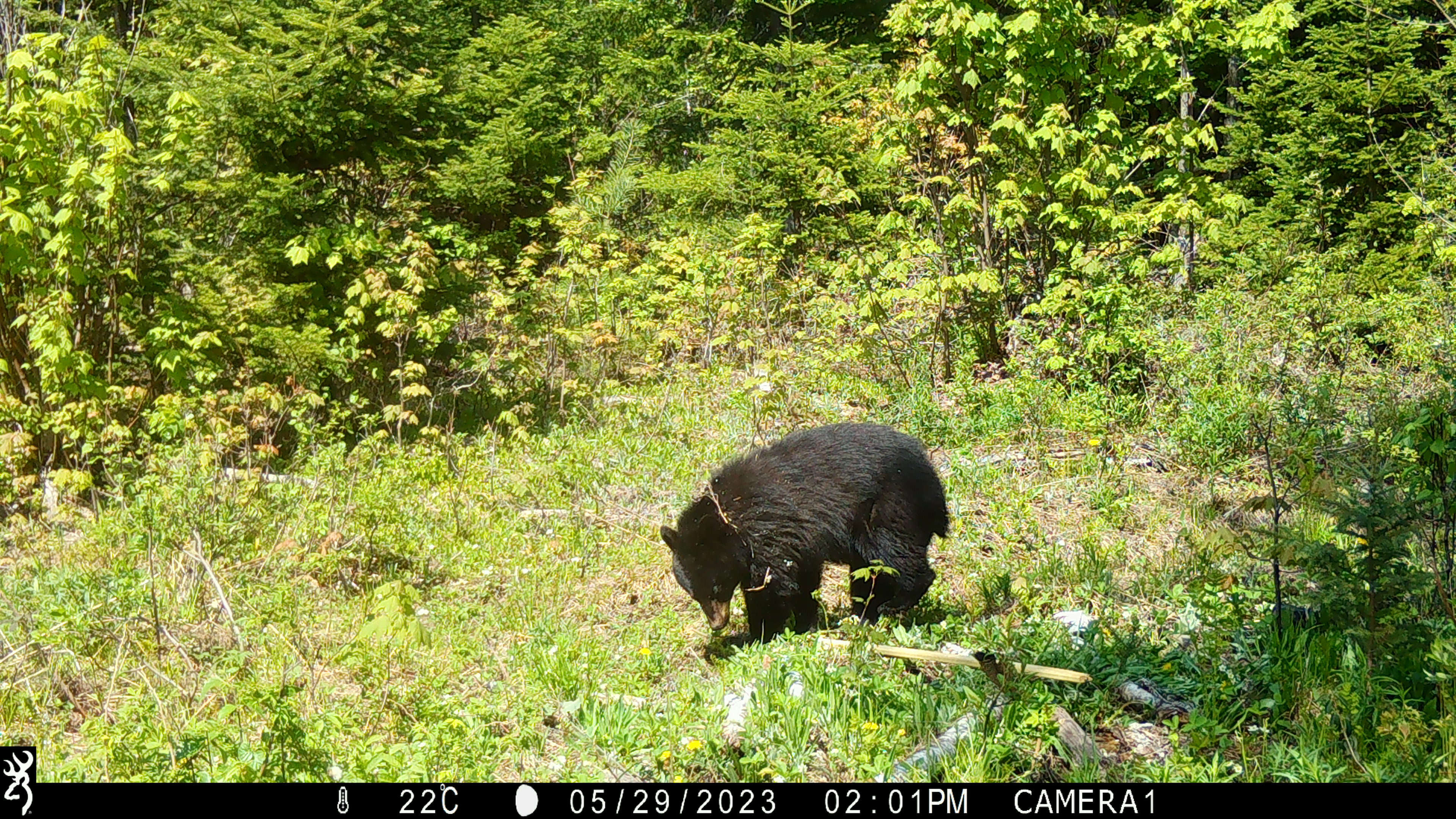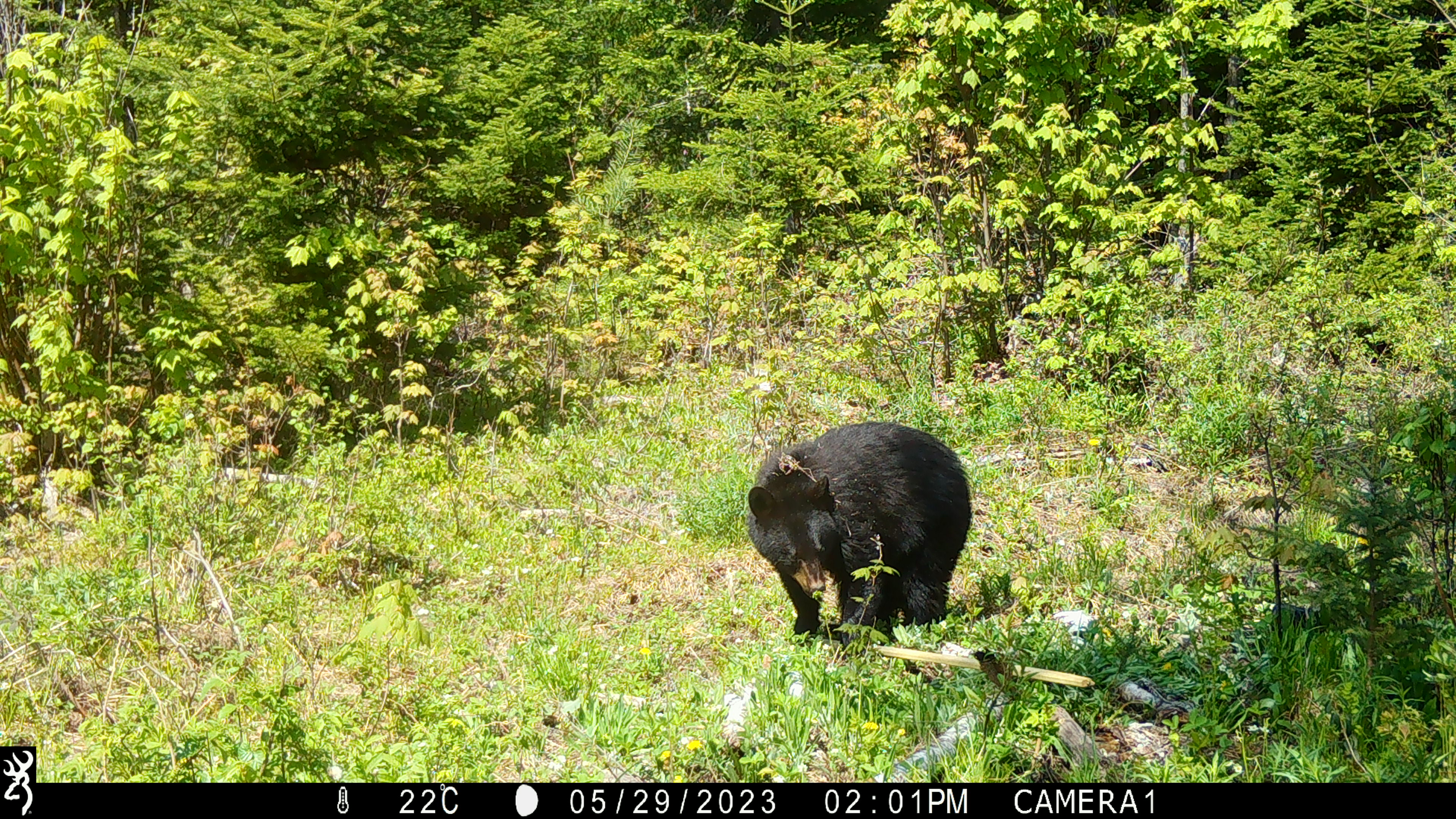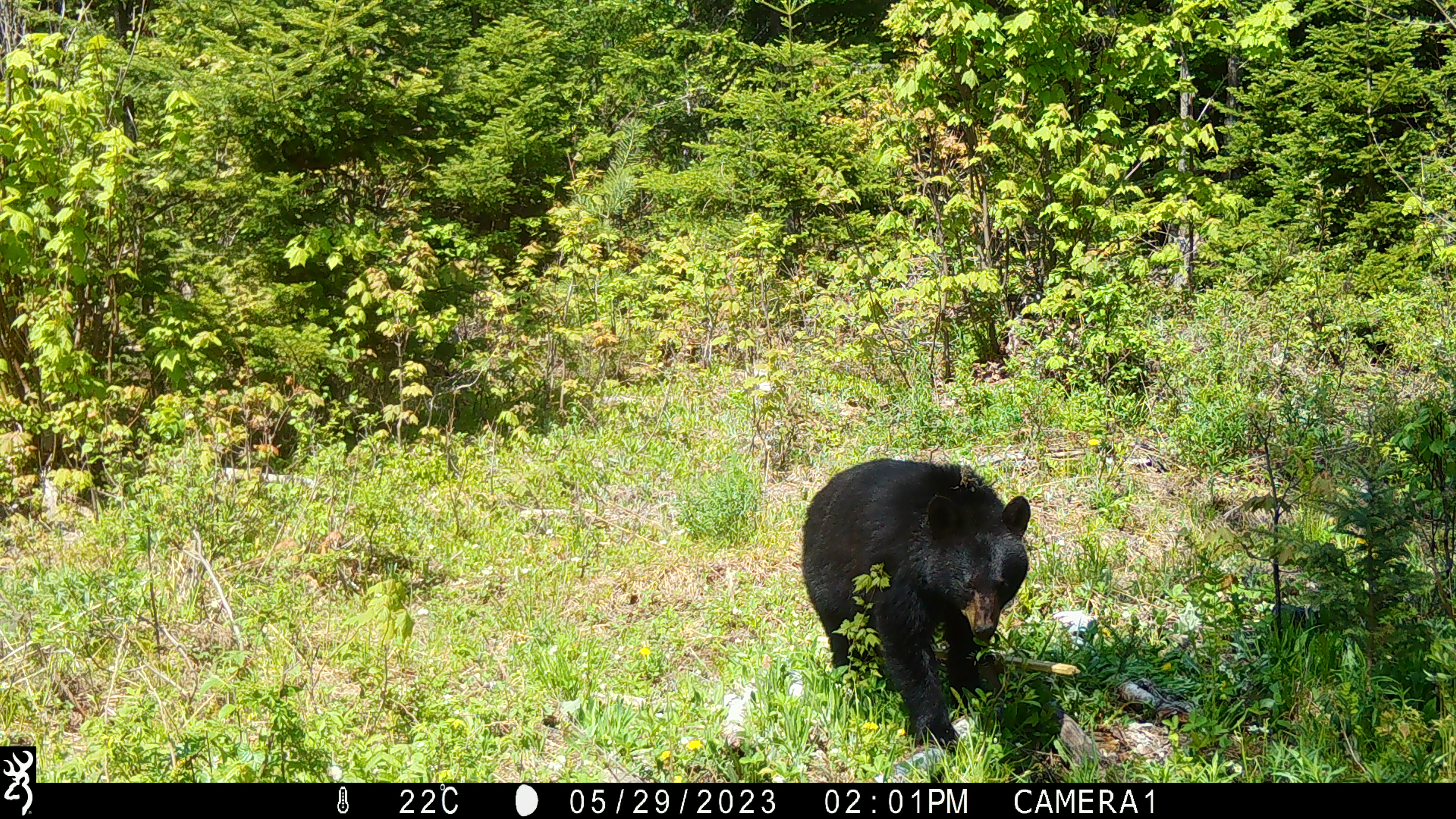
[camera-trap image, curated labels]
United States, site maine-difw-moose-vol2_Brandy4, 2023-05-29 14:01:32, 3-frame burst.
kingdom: Animalia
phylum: Chordata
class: Mammalia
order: Carnivora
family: Ursidae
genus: Ursus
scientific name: Ursus americanus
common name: black bear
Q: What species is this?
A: Black bear (Ursus americanus).